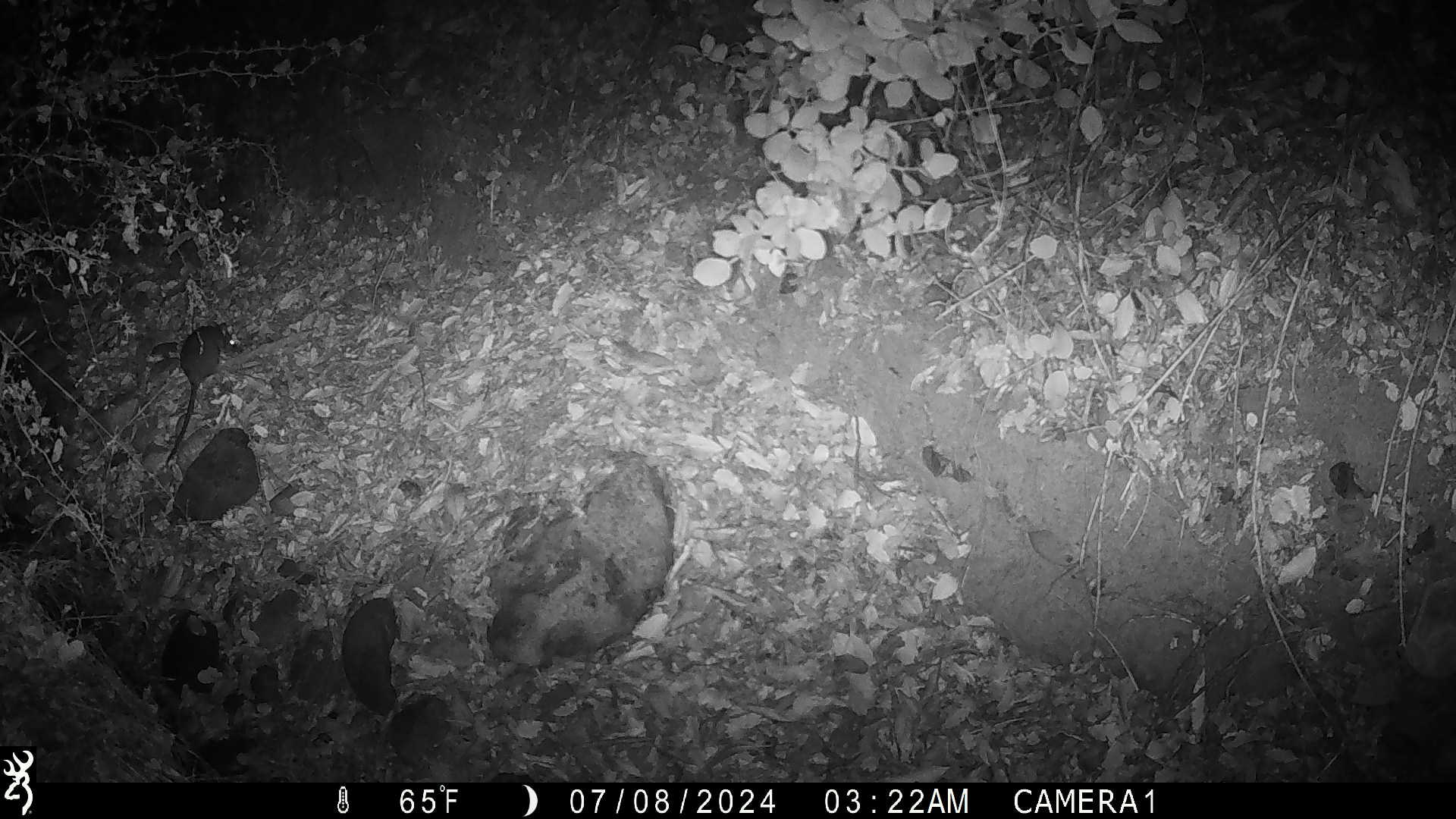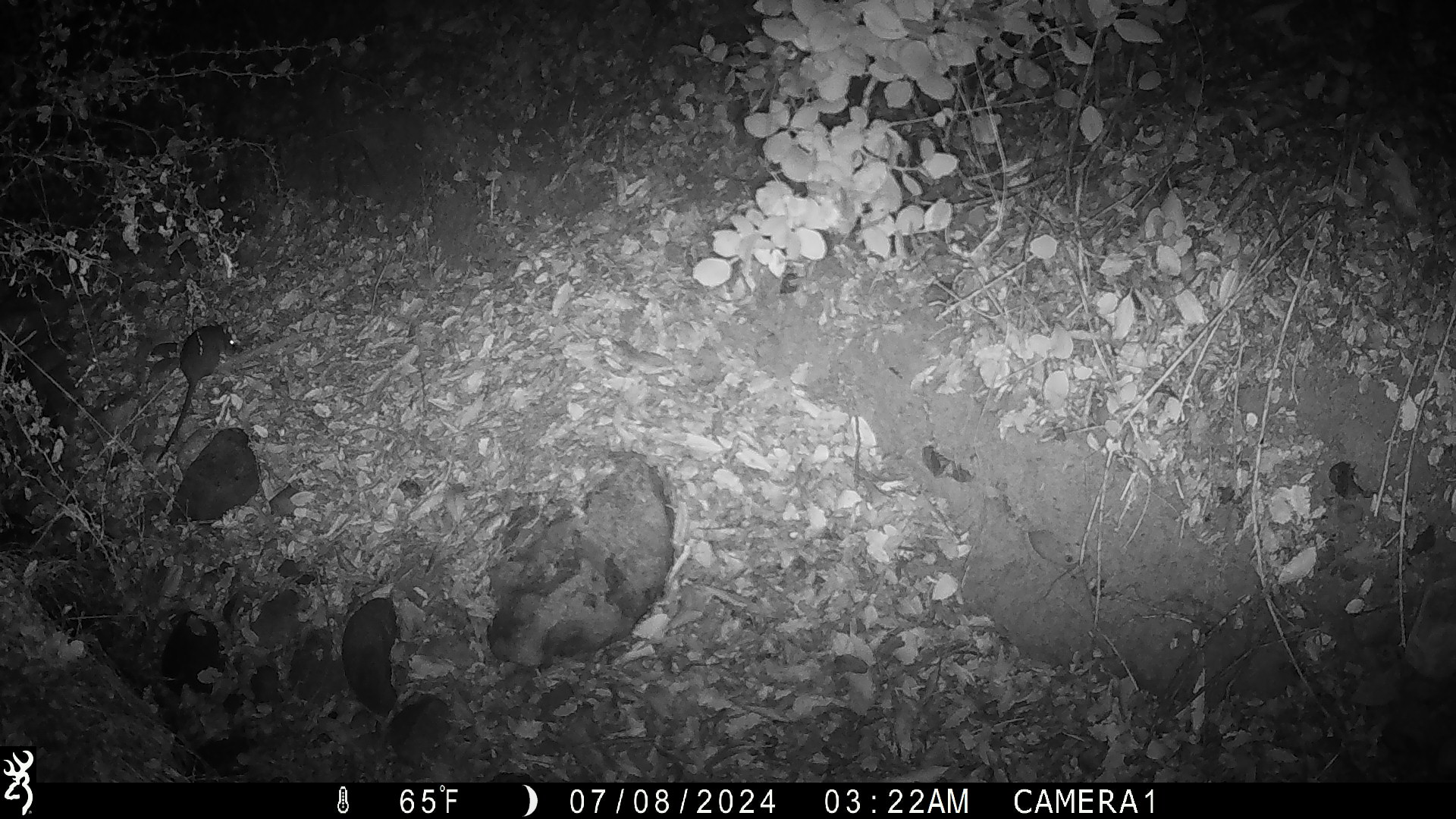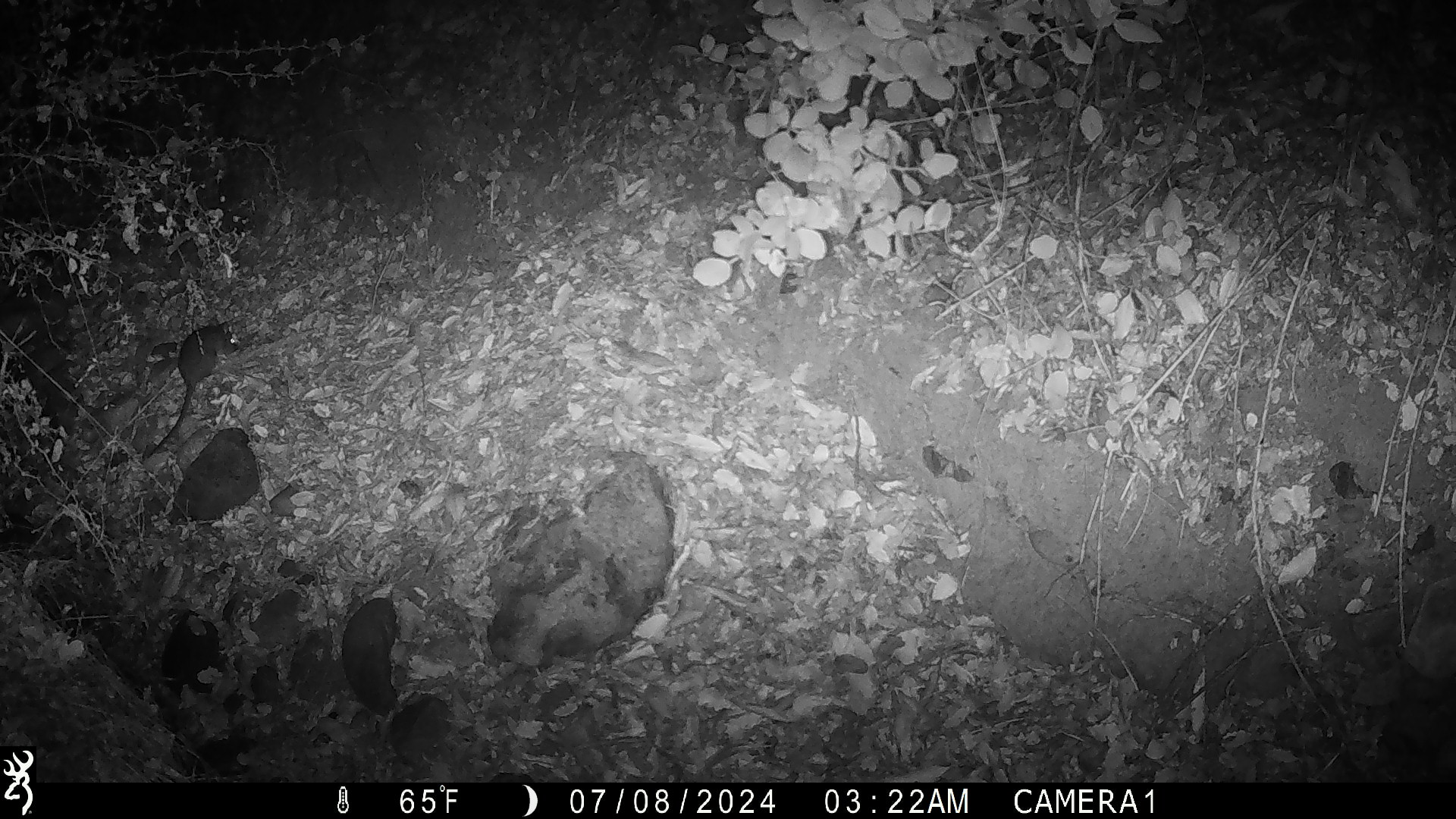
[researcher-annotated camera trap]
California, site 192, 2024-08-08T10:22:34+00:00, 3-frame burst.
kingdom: Animalia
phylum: Chordata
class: Mammalia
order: Rodentia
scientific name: Rodentia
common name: mouse or rat